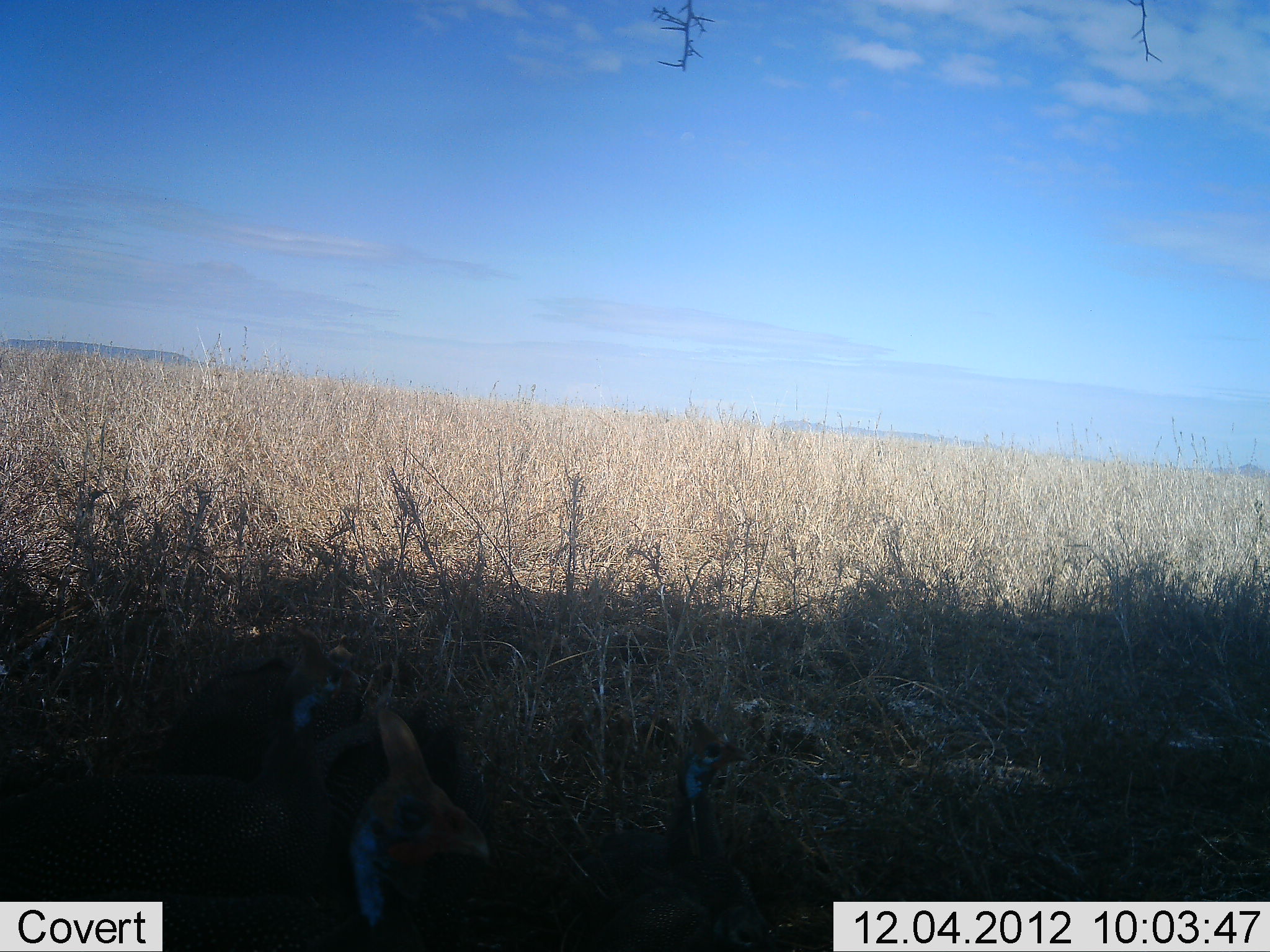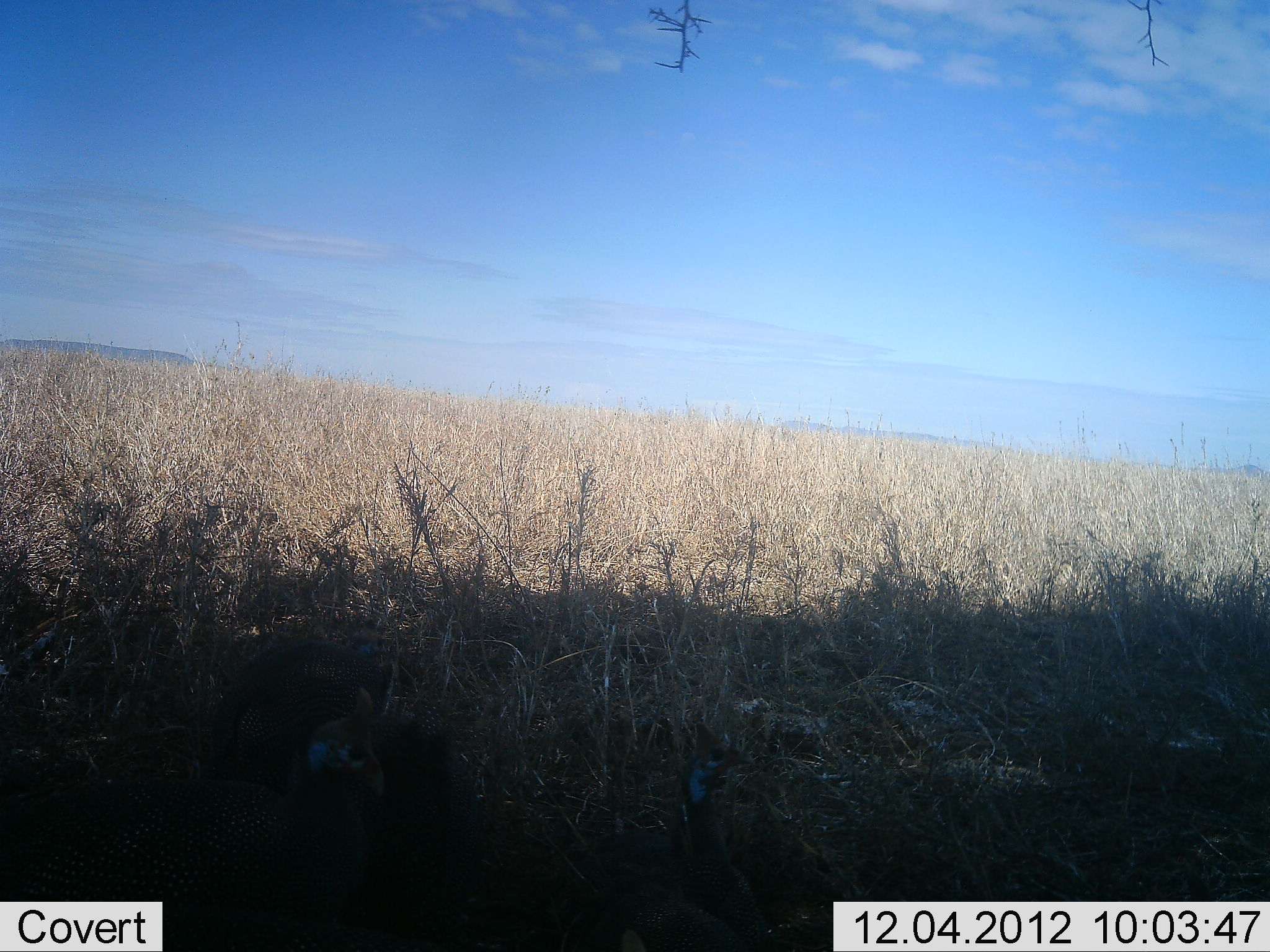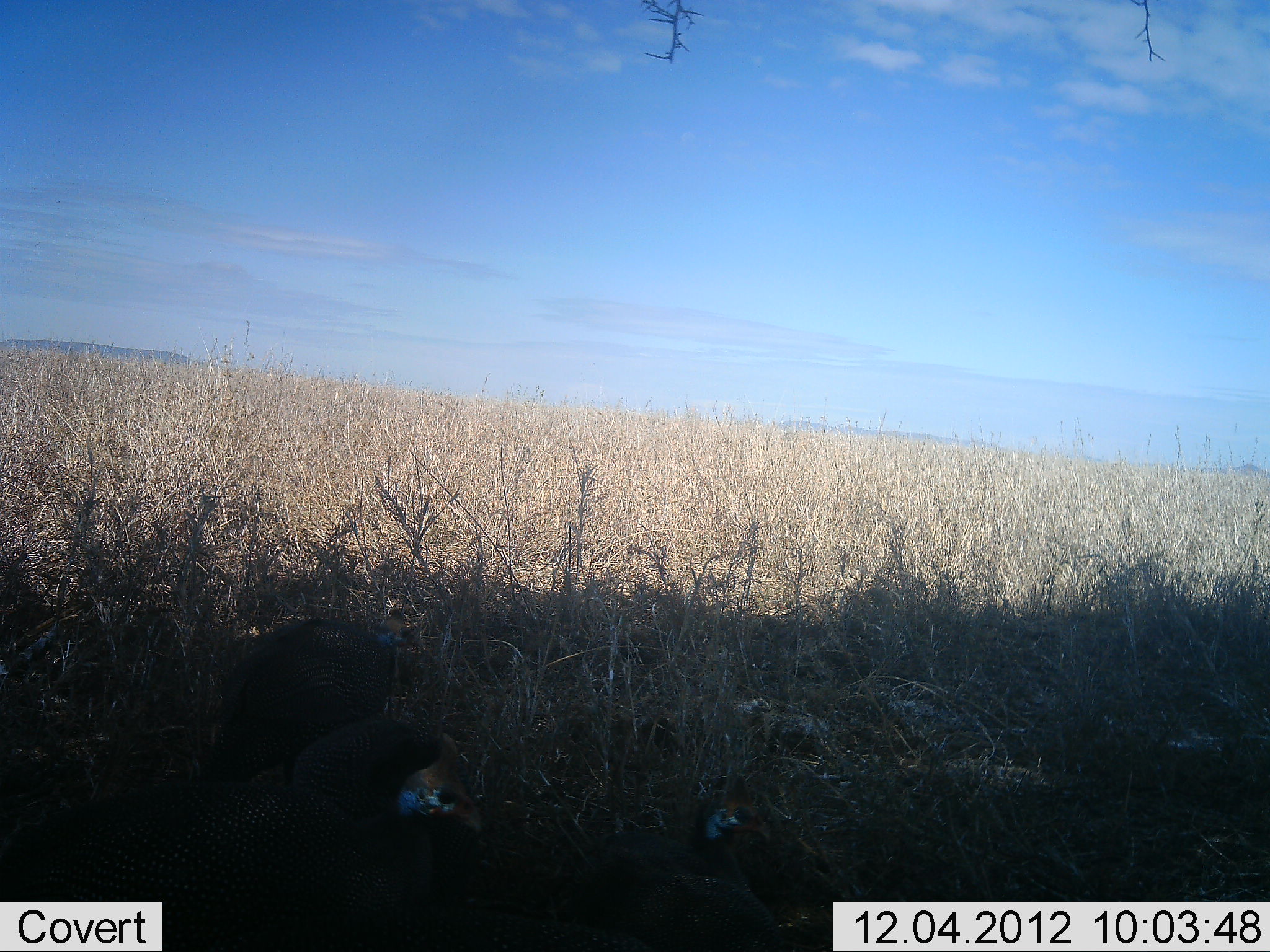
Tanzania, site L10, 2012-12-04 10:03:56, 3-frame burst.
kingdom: Animalia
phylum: Chordata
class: Aves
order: Galliformes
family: Numididae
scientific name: Numididae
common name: guinea fowl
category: guineafowl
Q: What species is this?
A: Guineafowl (guinea fowl) (Numididae).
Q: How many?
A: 3.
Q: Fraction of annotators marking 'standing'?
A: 60%.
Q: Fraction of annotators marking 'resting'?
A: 0%.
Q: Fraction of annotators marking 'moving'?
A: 60%.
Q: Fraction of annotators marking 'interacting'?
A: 0%.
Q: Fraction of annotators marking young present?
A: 0%.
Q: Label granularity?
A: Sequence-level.